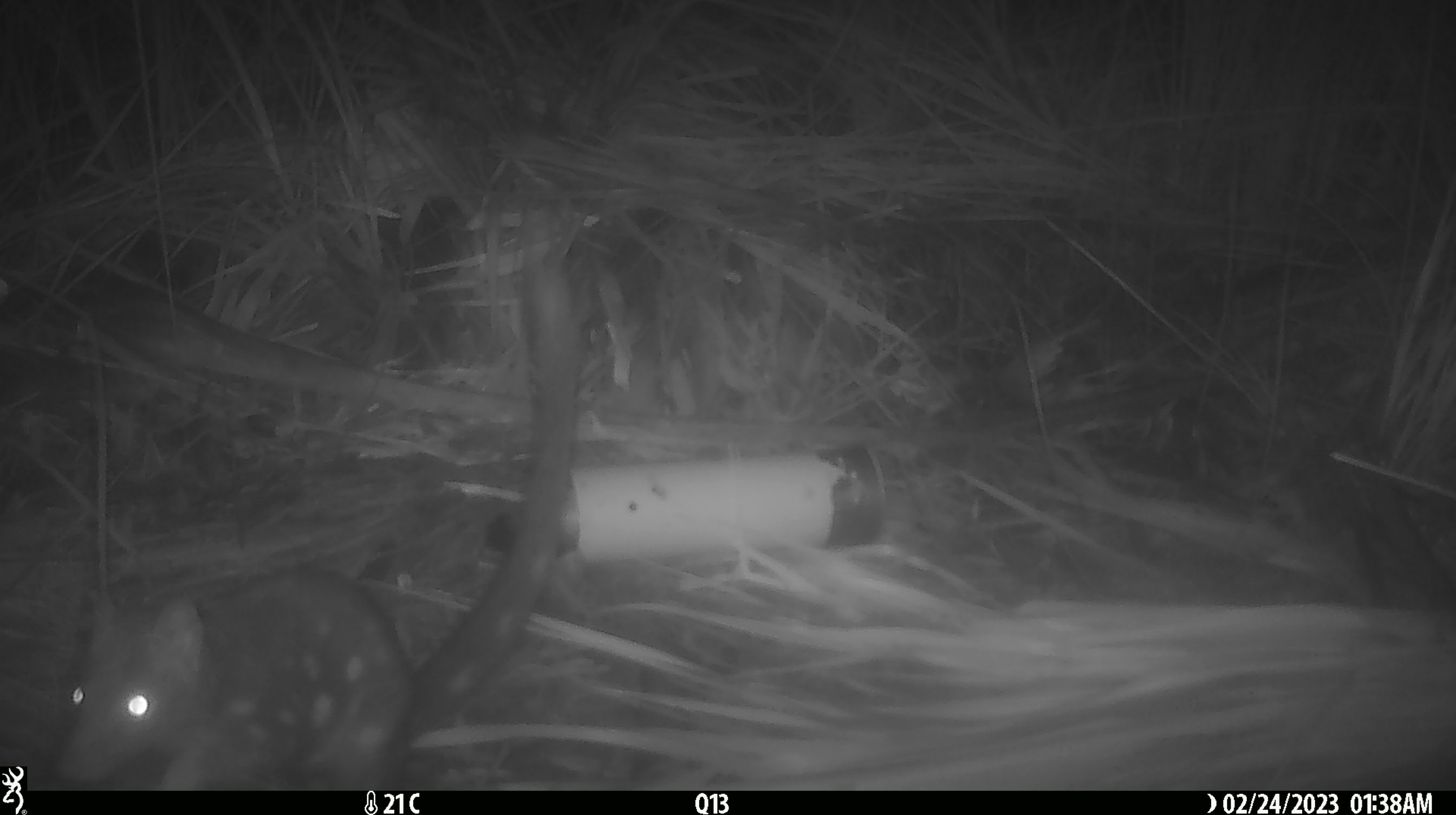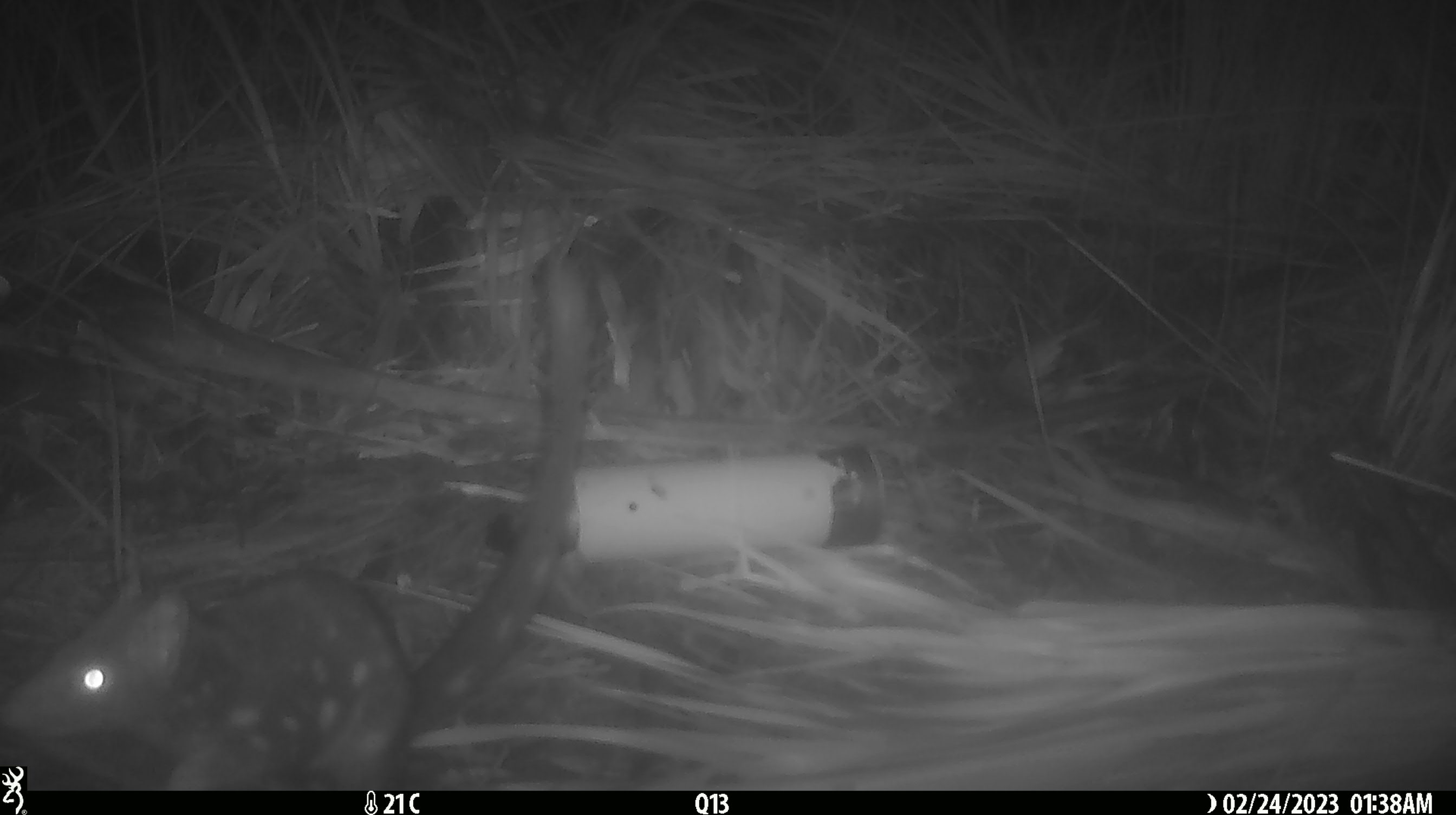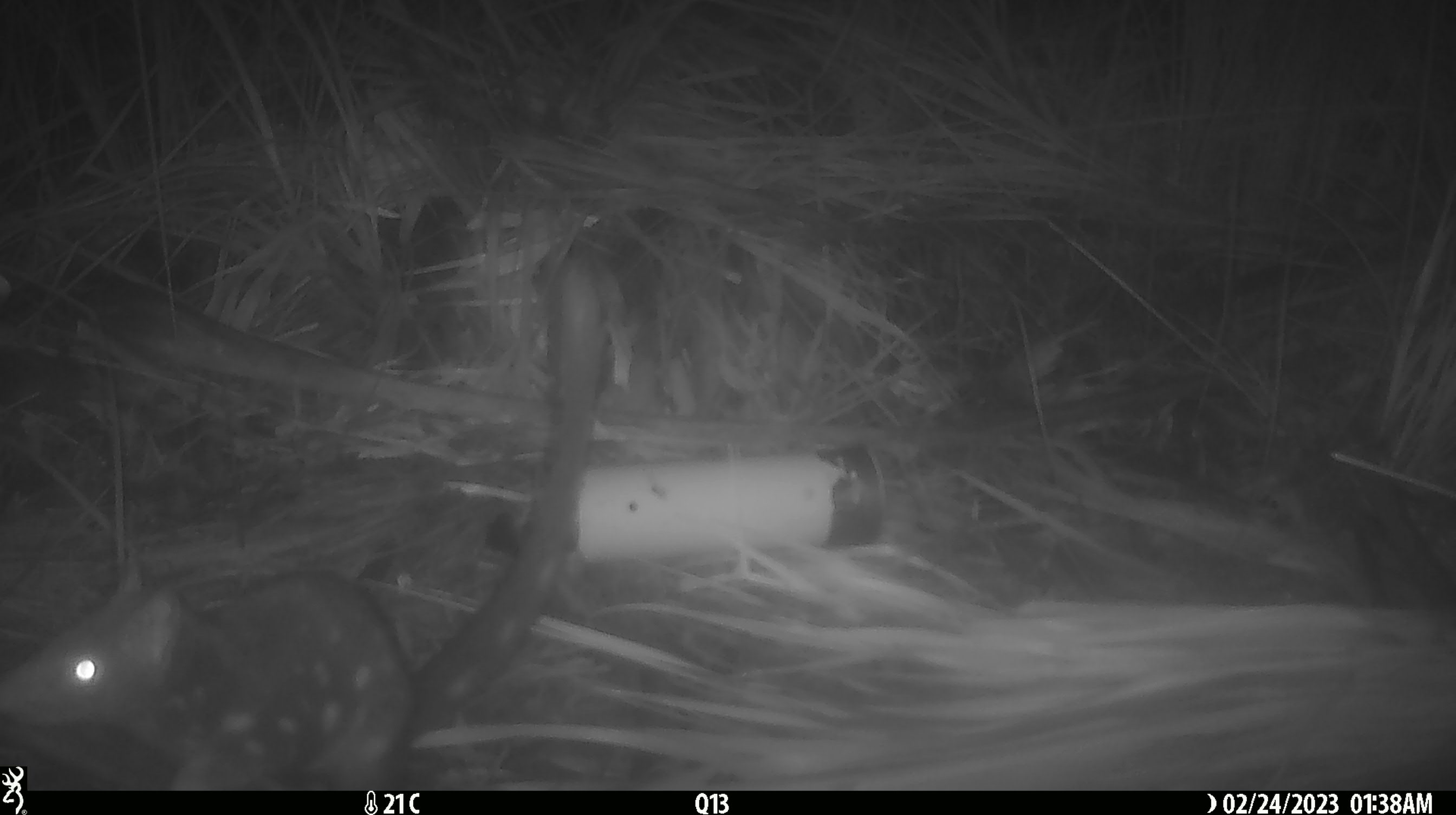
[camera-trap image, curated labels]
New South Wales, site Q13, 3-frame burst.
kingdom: Animalia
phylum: Chordata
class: Mammalia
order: Dasyuromorphia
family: Dasyuridae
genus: Dasyurus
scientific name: Dasyurus maculatus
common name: spotted-tailed quoll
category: quoll